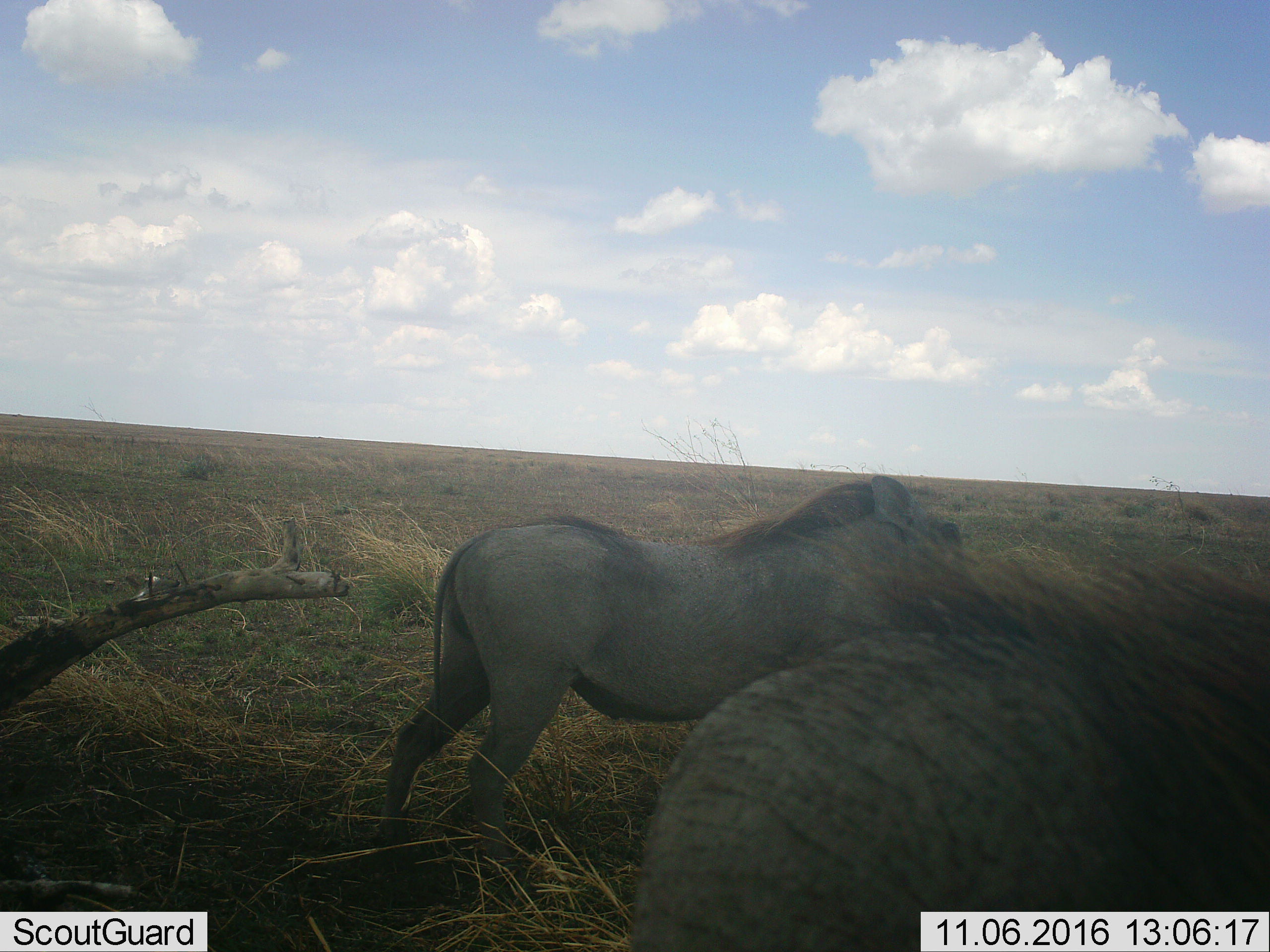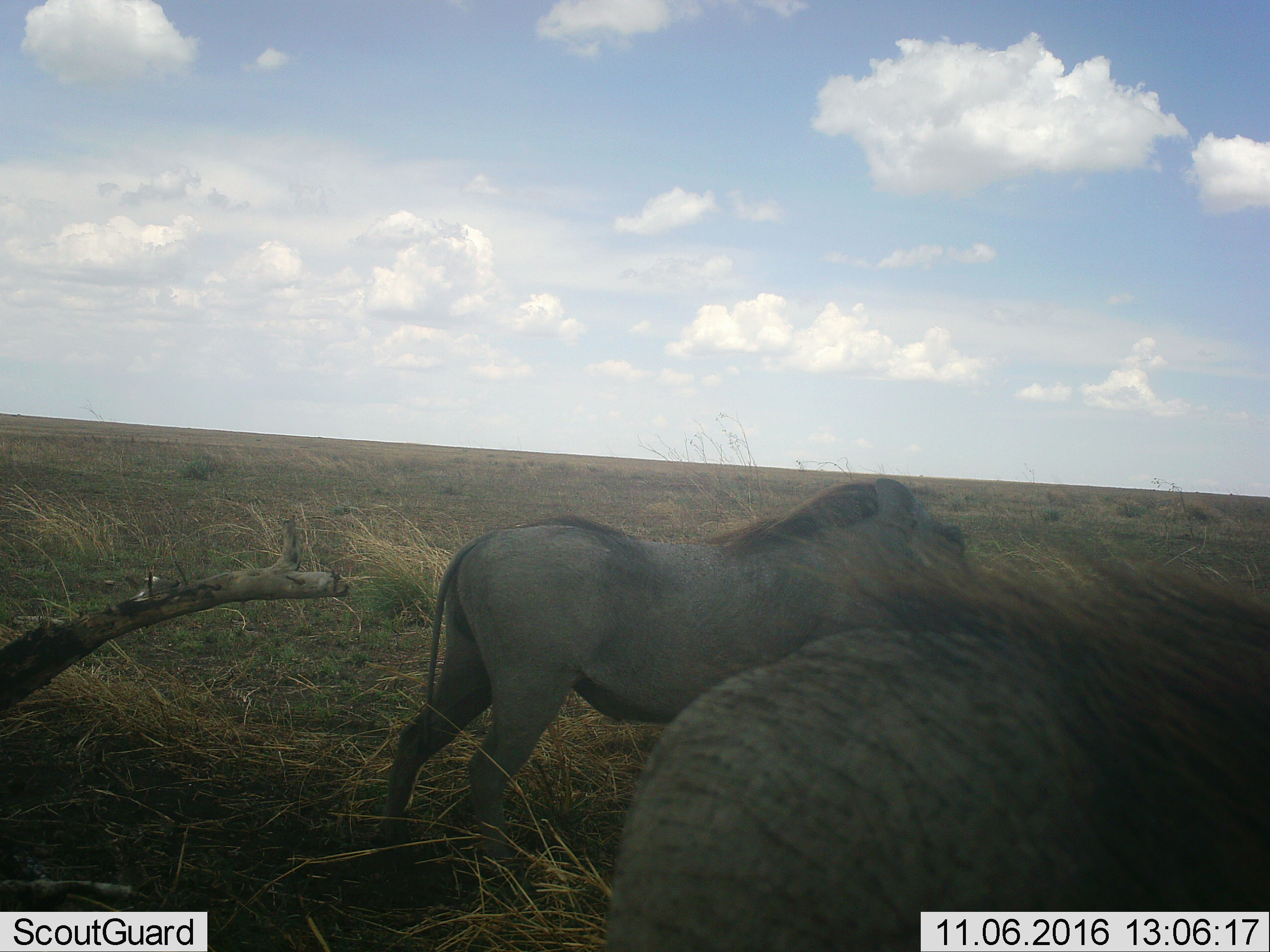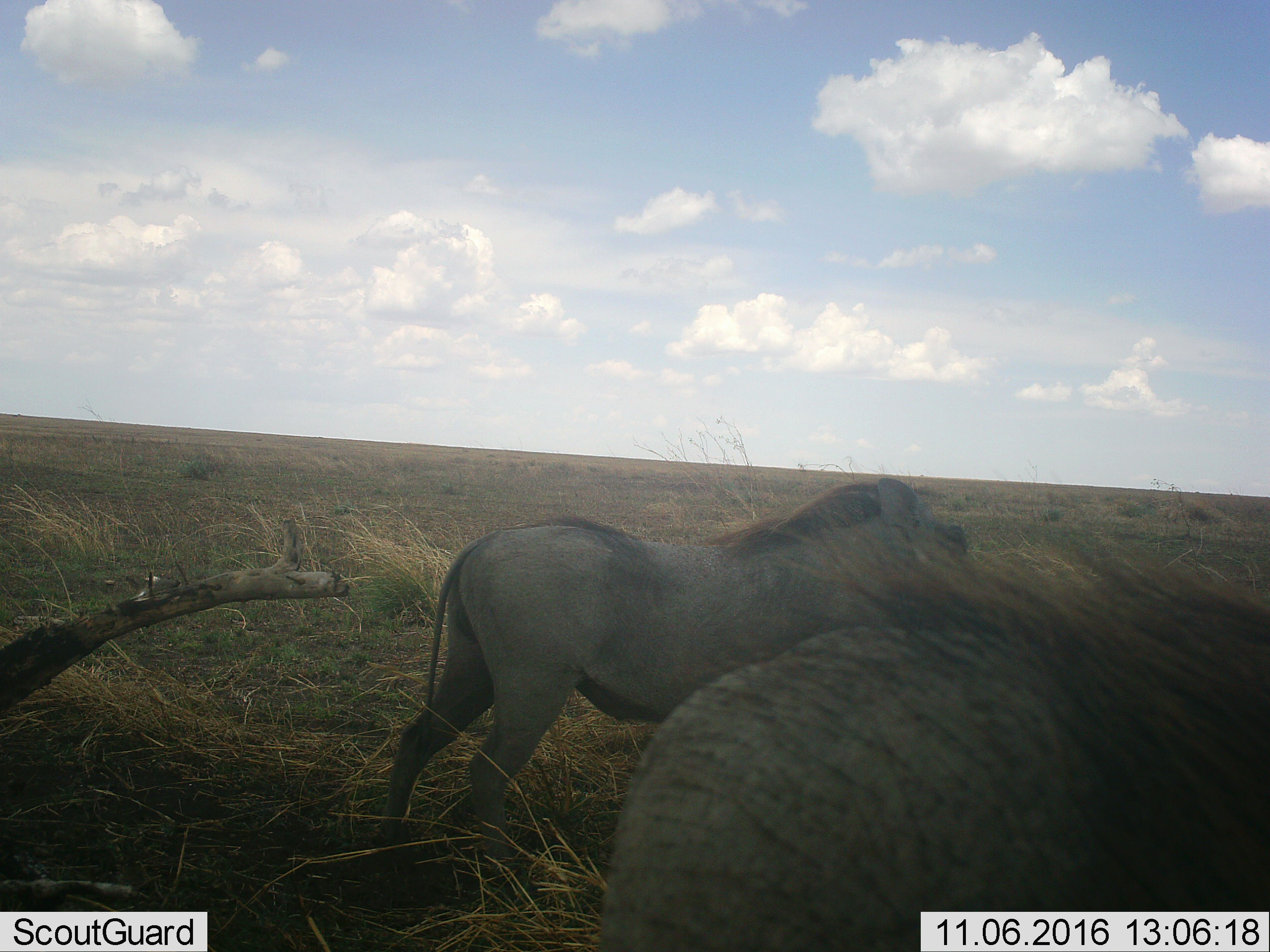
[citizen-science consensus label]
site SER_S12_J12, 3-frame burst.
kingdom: Animalia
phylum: Chordata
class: Mammalia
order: Artiodactyla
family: Suidae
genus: Phacochoerus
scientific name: Phacochoerus africanus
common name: warthog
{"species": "warthog (Phacochoerus africanus)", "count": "2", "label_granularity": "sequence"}